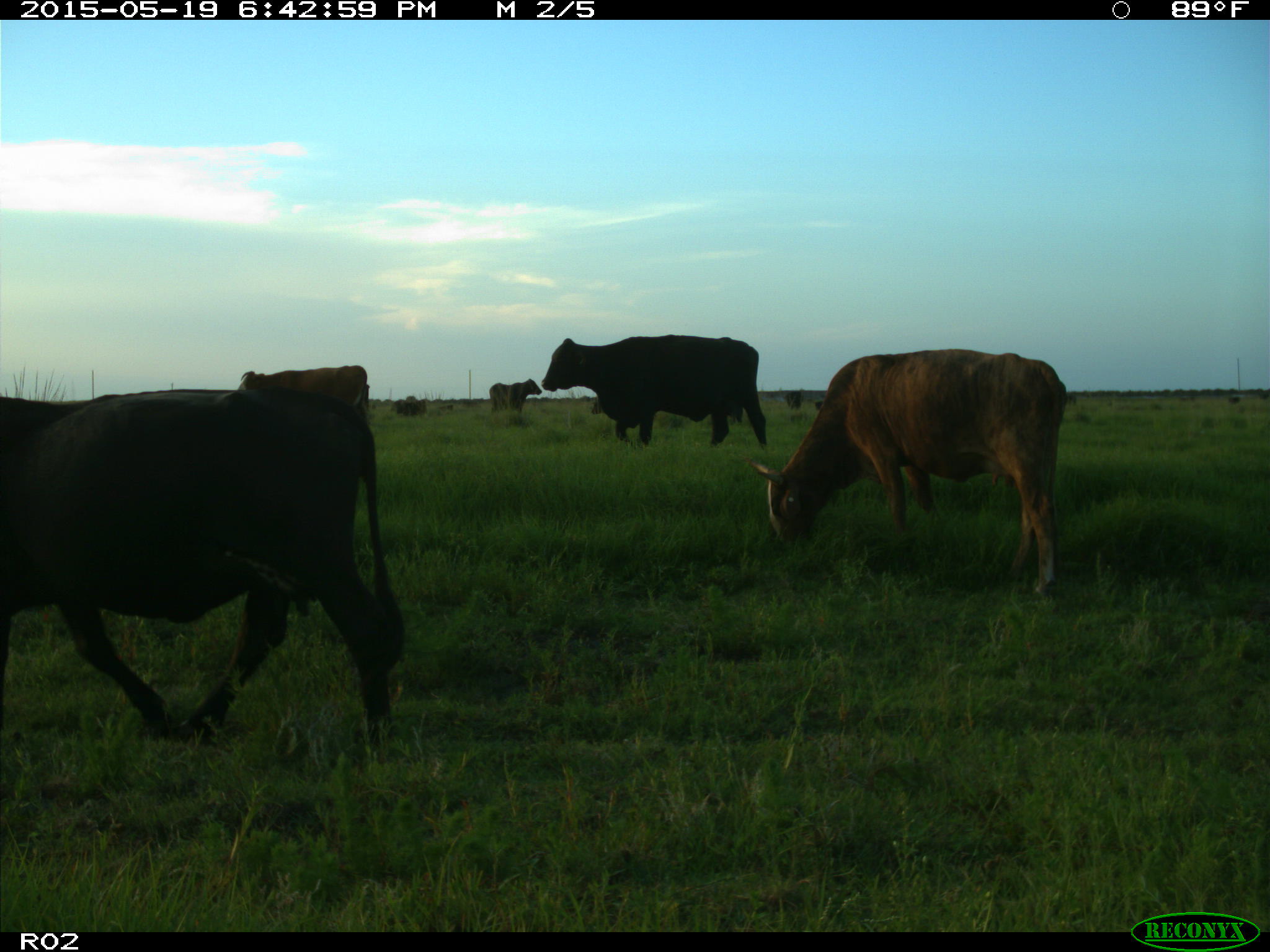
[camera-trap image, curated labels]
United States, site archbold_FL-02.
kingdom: Animalia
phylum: Chordata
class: Mammalia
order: Artiodactyla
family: Bovidae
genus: Bos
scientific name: Bos taurus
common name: domestic cow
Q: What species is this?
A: Bos taurus (domestic cow).